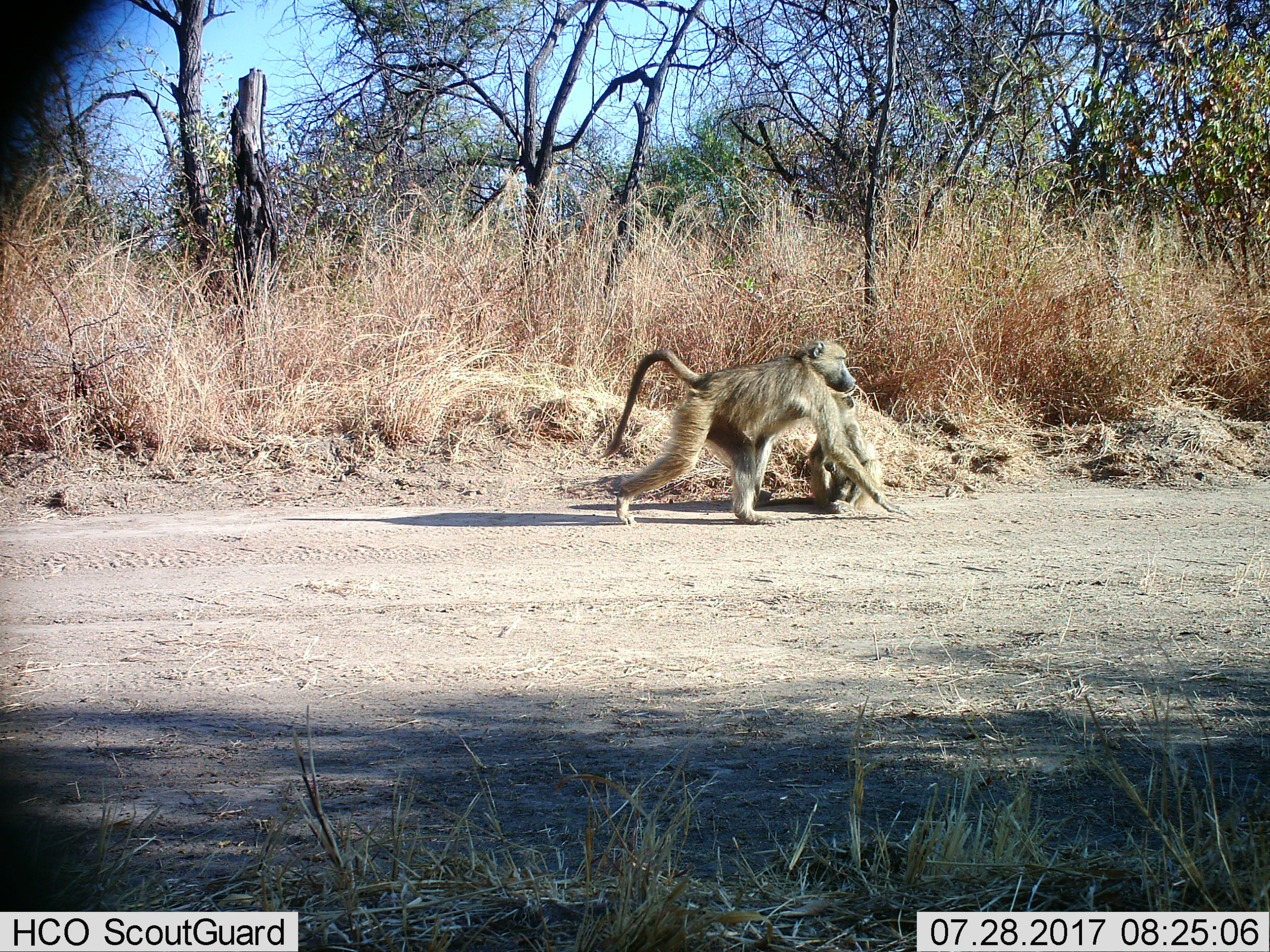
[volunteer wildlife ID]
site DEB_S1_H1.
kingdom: Animalia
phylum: Chordata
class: Mammalia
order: Primates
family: Cercopithecidae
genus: Papio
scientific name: Papio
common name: baboon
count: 2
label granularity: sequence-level